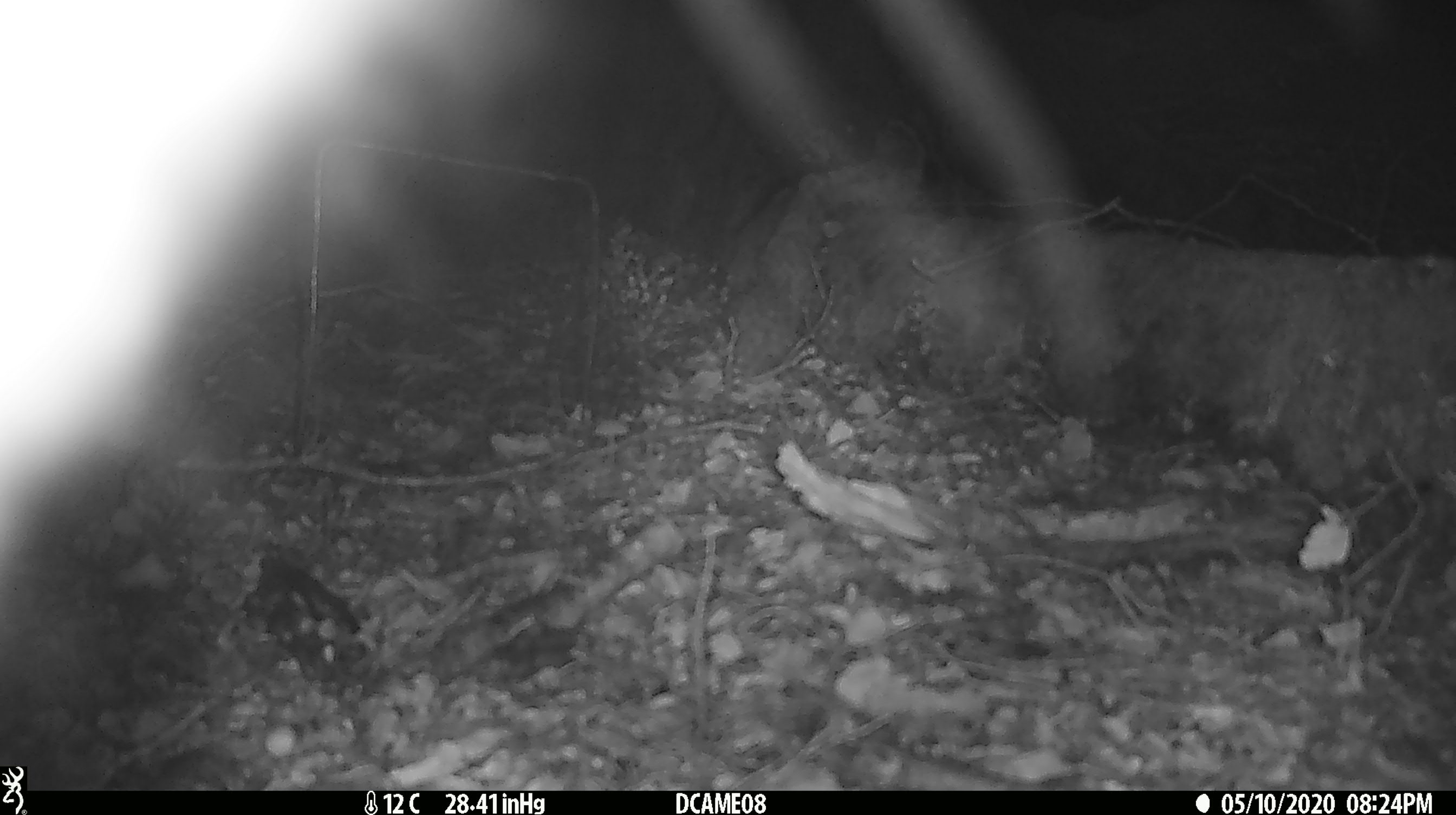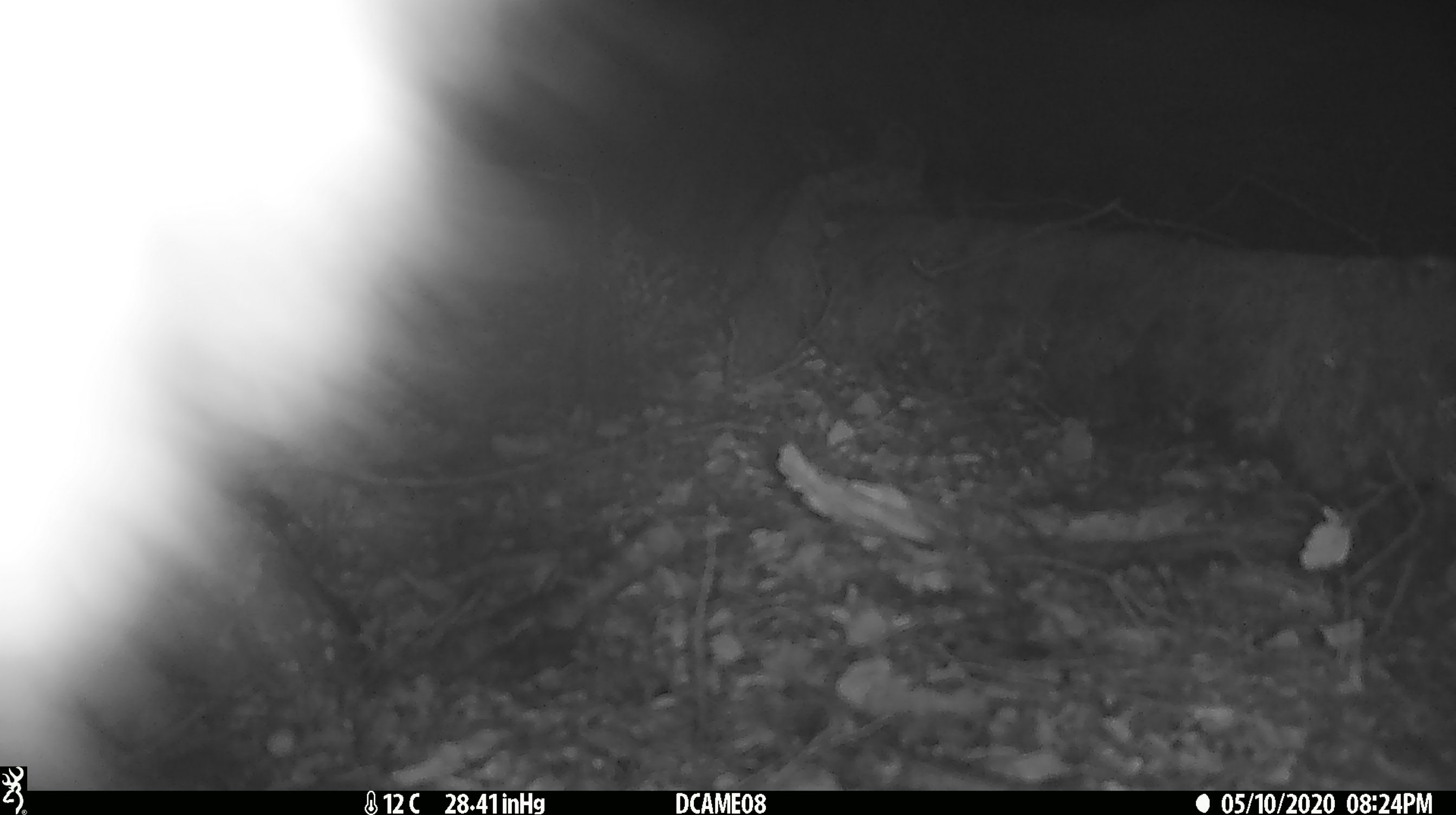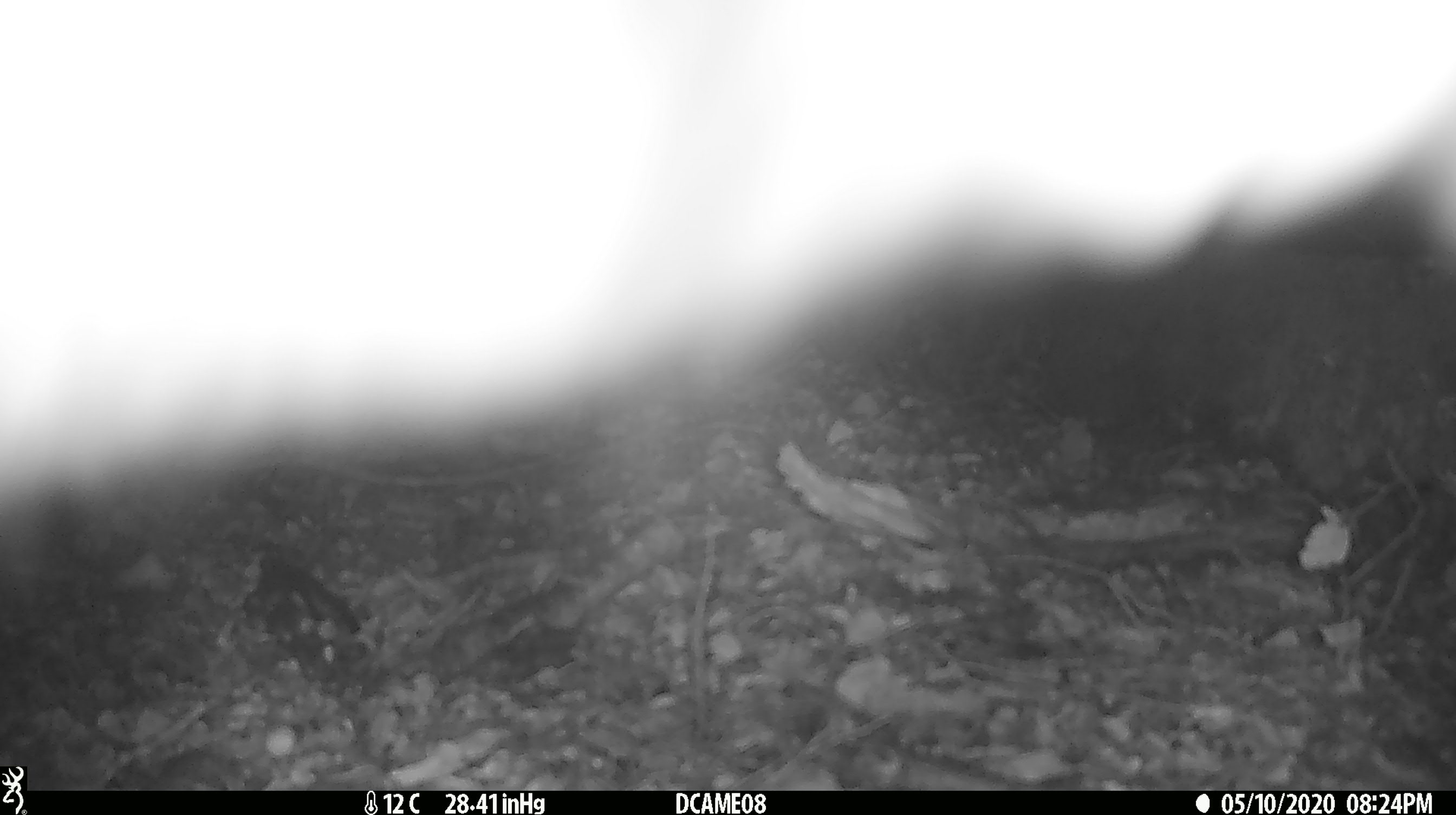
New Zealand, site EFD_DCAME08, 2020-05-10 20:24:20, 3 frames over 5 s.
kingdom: Animalia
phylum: Chordata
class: Mammalia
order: Diprotodontia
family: Phalangeridae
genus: Trichosurus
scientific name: Trichosurus vulpecula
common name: common brushtail possum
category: possum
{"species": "possum (common brushtail possum) (Trichosurus vulpecula)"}